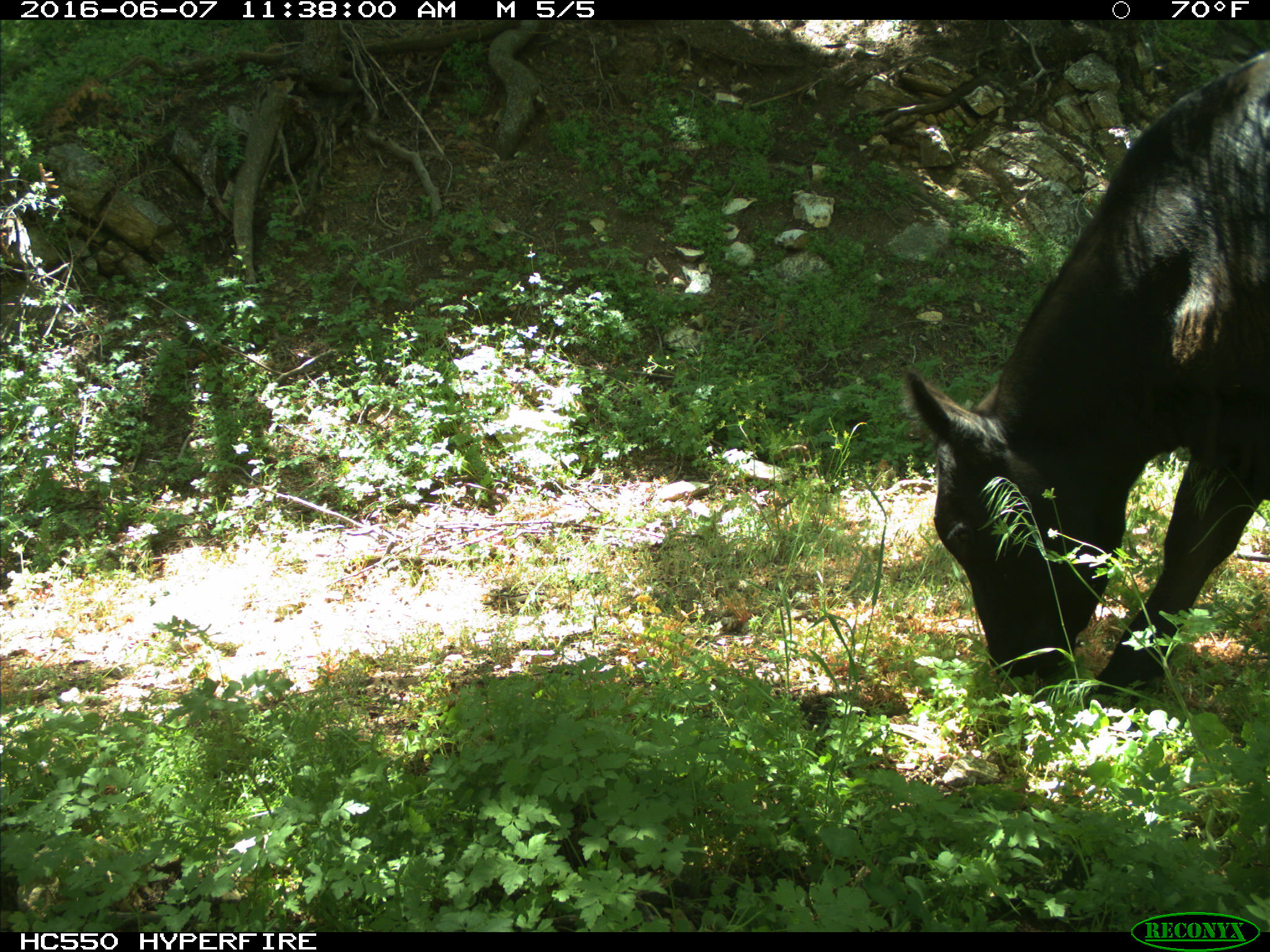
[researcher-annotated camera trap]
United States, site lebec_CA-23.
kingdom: Animalia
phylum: Chordata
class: Mammalia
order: Artiodactyla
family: Bovidae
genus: Bos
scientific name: Bos taurus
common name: domestic cow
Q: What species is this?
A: Bos taurus (domestic cow).